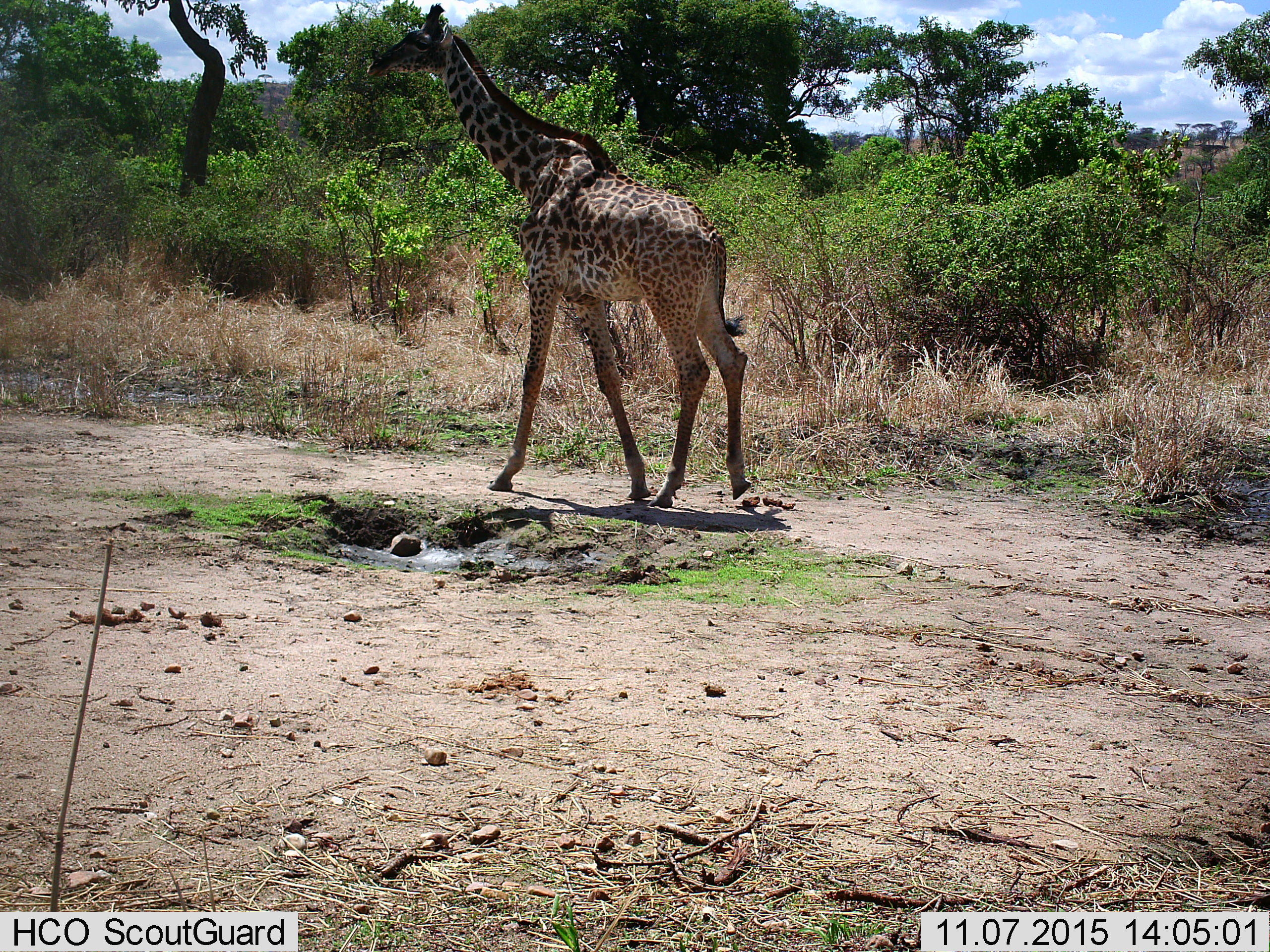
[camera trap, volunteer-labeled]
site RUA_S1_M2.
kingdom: Animalia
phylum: Chordata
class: Mammalia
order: Artiodactyla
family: Giraffidae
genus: Giraffa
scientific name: Giraffa camelopardalis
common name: giraffe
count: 1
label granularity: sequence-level